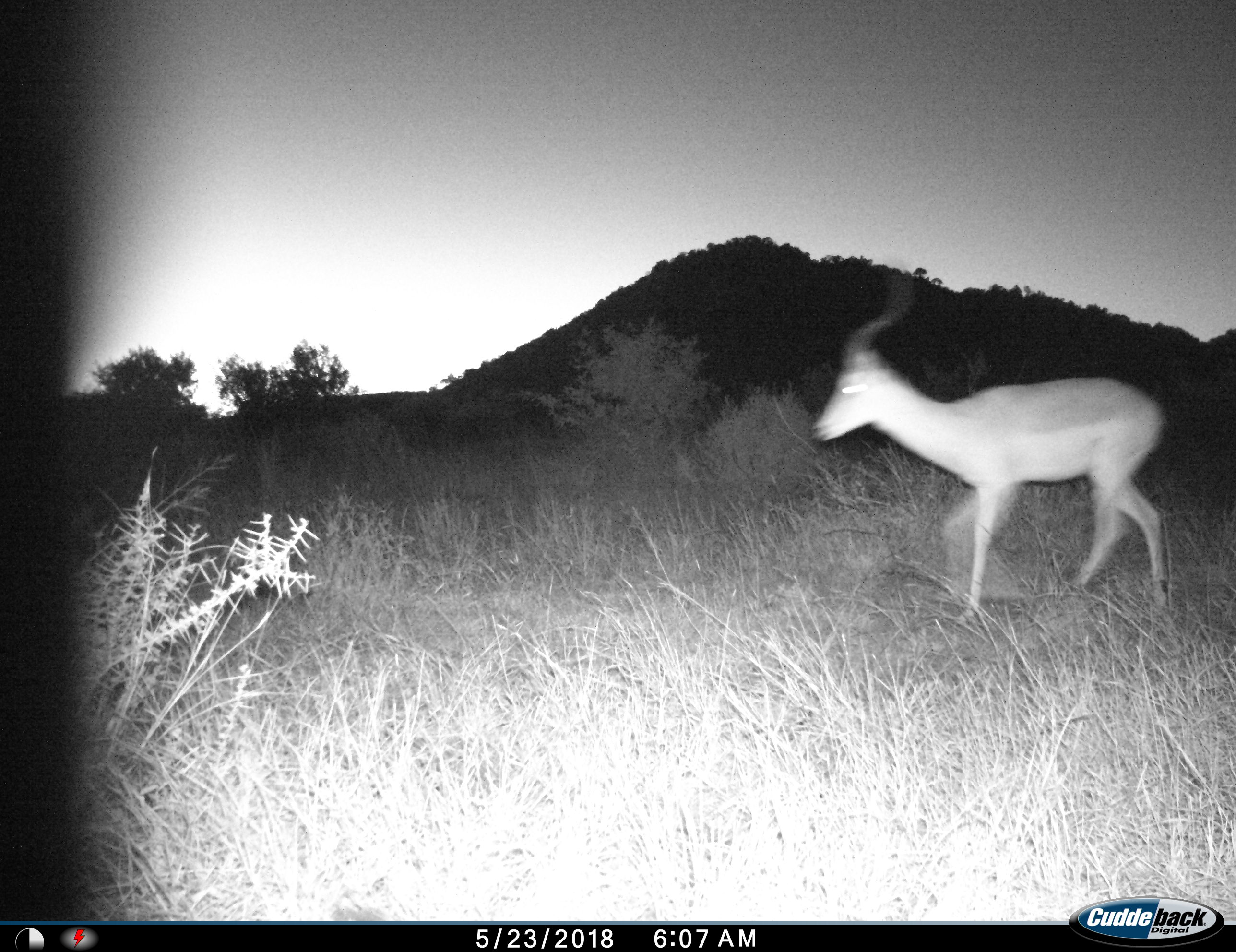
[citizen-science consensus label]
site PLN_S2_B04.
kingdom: Animalia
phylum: Chordata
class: Mammalia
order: Artiodactyla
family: Bovidae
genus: Aepyceros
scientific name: Aepyceros melampus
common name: impala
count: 1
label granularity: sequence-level